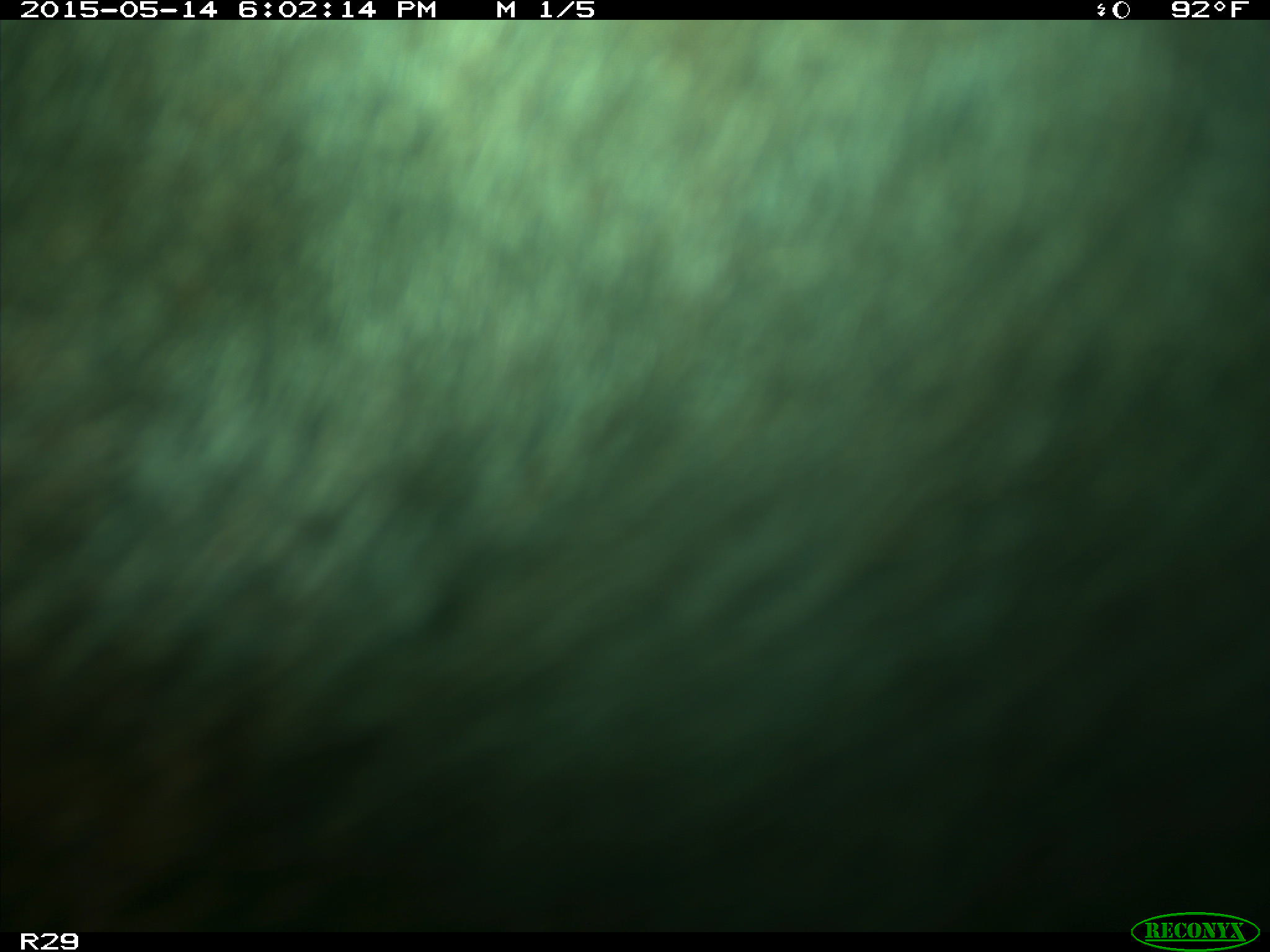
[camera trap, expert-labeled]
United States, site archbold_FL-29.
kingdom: Animalia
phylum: Chordata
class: Mammalia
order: Artiodactyla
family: Bovidae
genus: Bos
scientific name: Bos taurus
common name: domestic cow